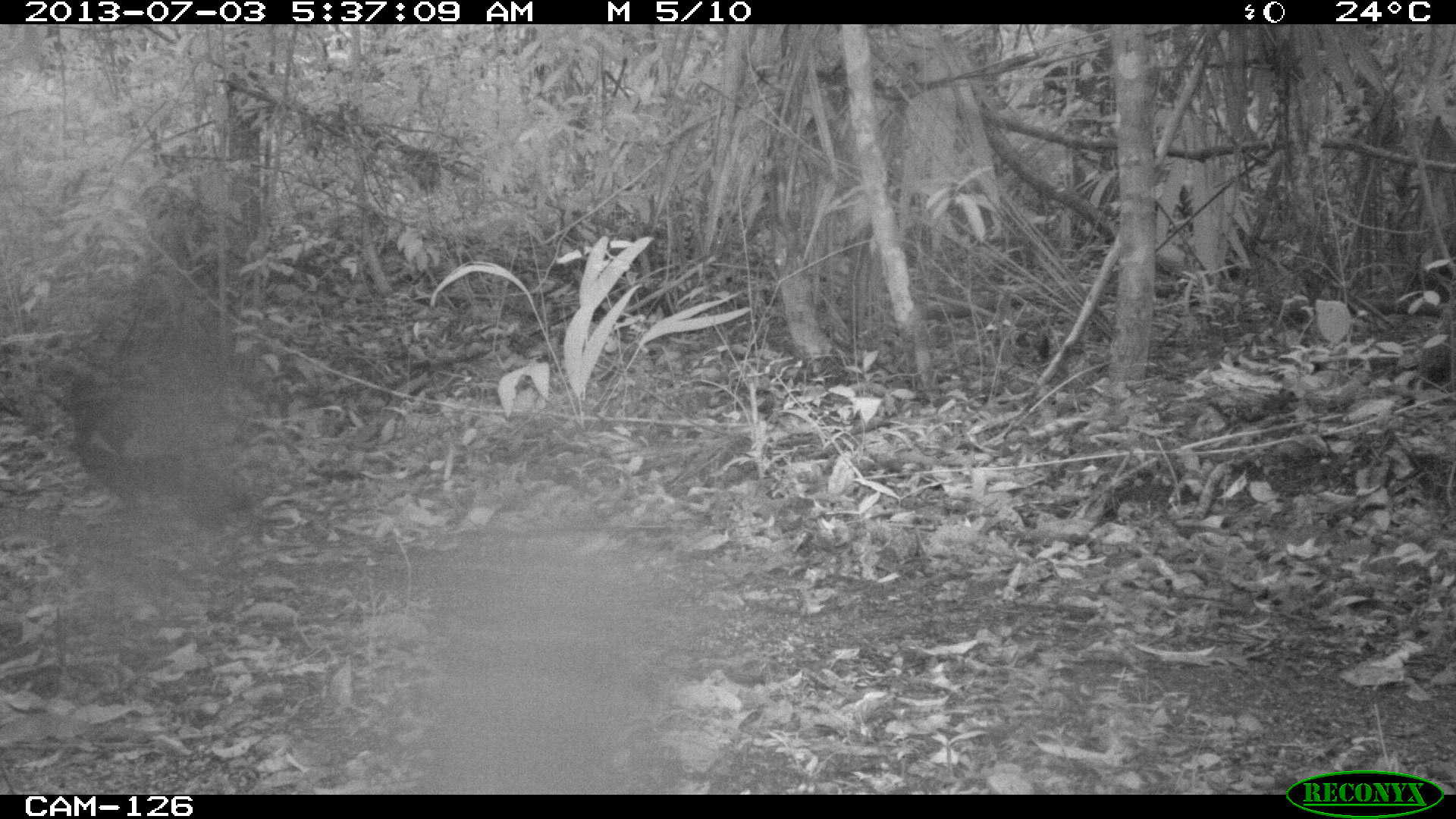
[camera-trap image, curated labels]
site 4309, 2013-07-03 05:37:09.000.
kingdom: Animalia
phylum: Chordata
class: Aves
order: Galliformes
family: Phasianidae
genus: Meleagris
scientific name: Meleagris ocellata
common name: ocellated turkey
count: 1